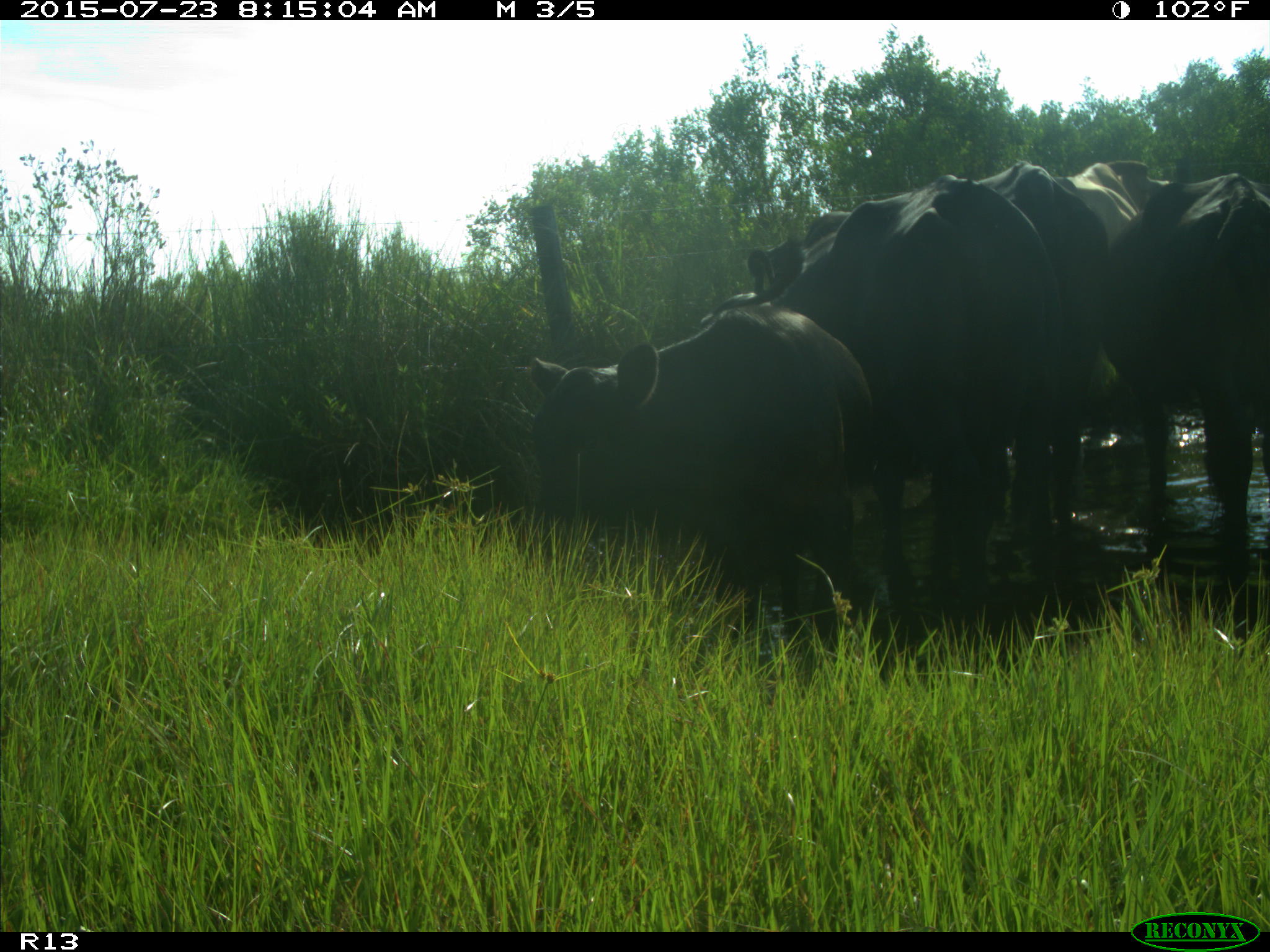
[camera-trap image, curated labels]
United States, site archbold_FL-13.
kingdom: Animalia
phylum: Chordata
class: Mammalia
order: Artiodactyla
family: Bovidae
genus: Bos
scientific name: Bos taurus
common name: domestic cow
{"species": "Bos taurus (domestic cow)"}